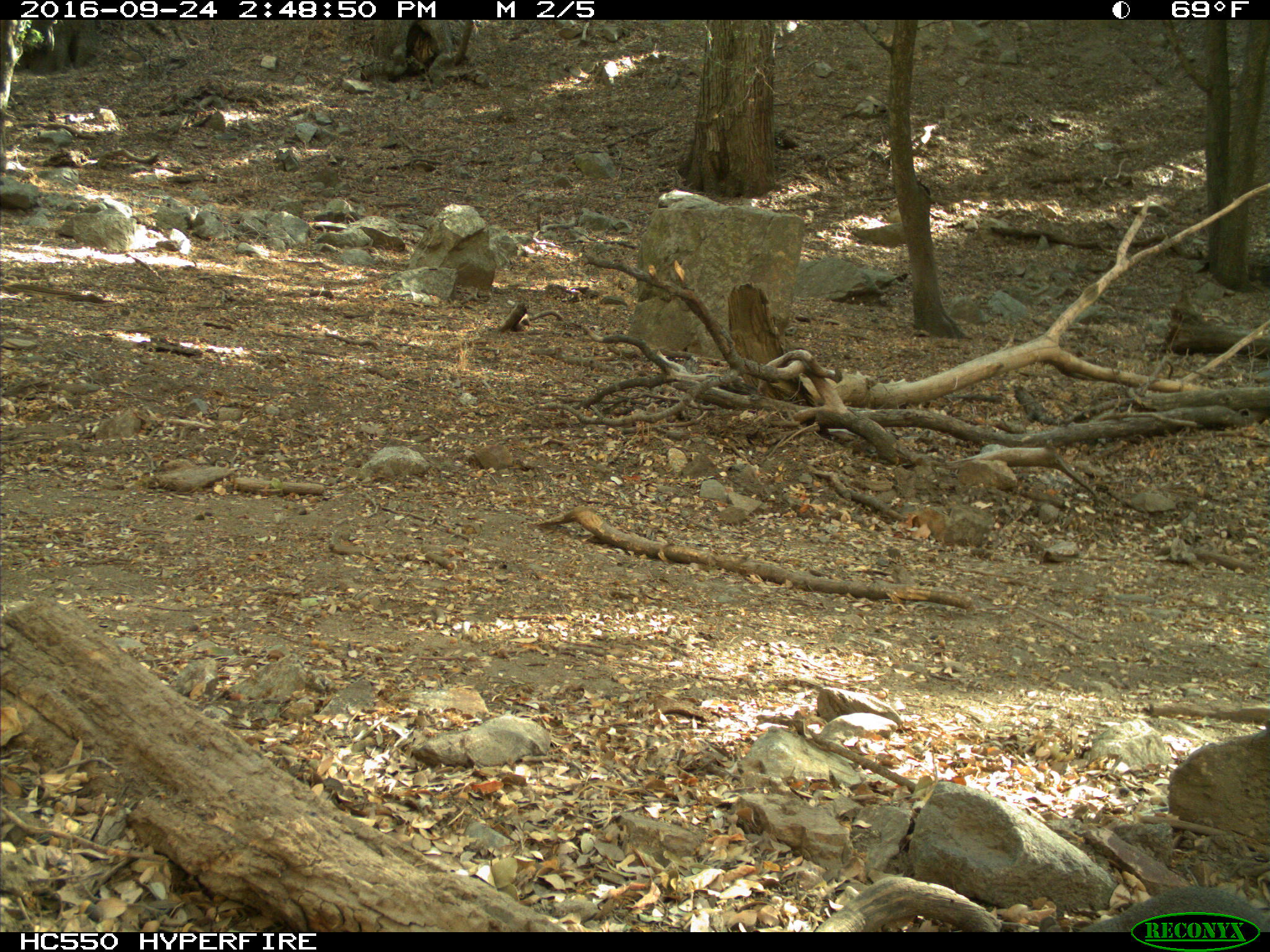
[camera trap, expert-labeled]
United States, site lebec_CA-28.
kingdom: Animalia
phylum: Chordata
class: Mammalia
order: Rodentia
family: Sciuridae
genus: Sciurus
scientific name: Sciurus carolinensis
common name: eastern gray squirrel